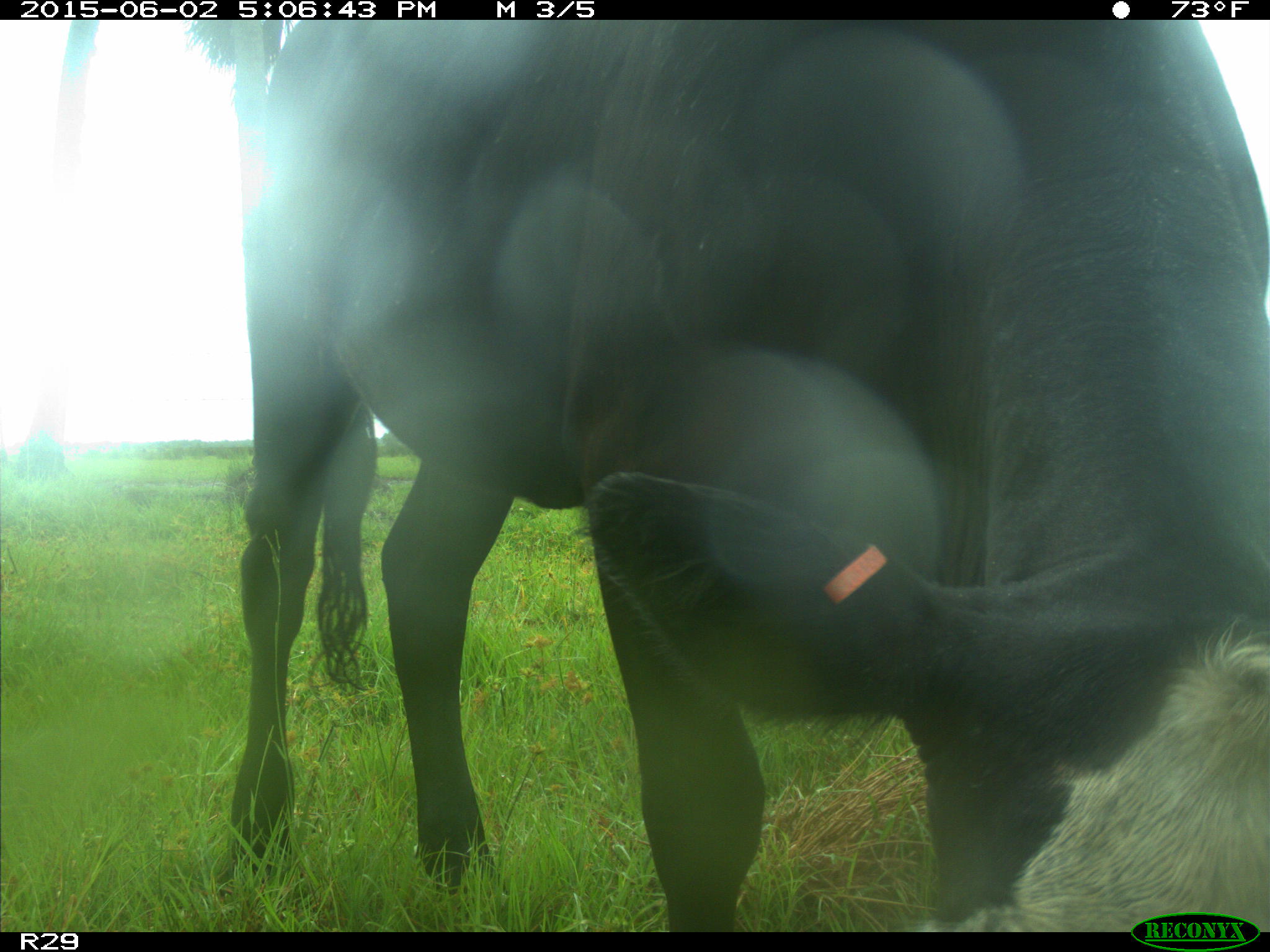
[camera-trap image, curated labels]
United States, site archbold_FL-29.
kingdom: Animalia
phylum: Chordata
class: Mammalia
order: Artiodactyla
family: Bovidae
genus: Bos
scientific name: Bos taurus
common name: domestic cow